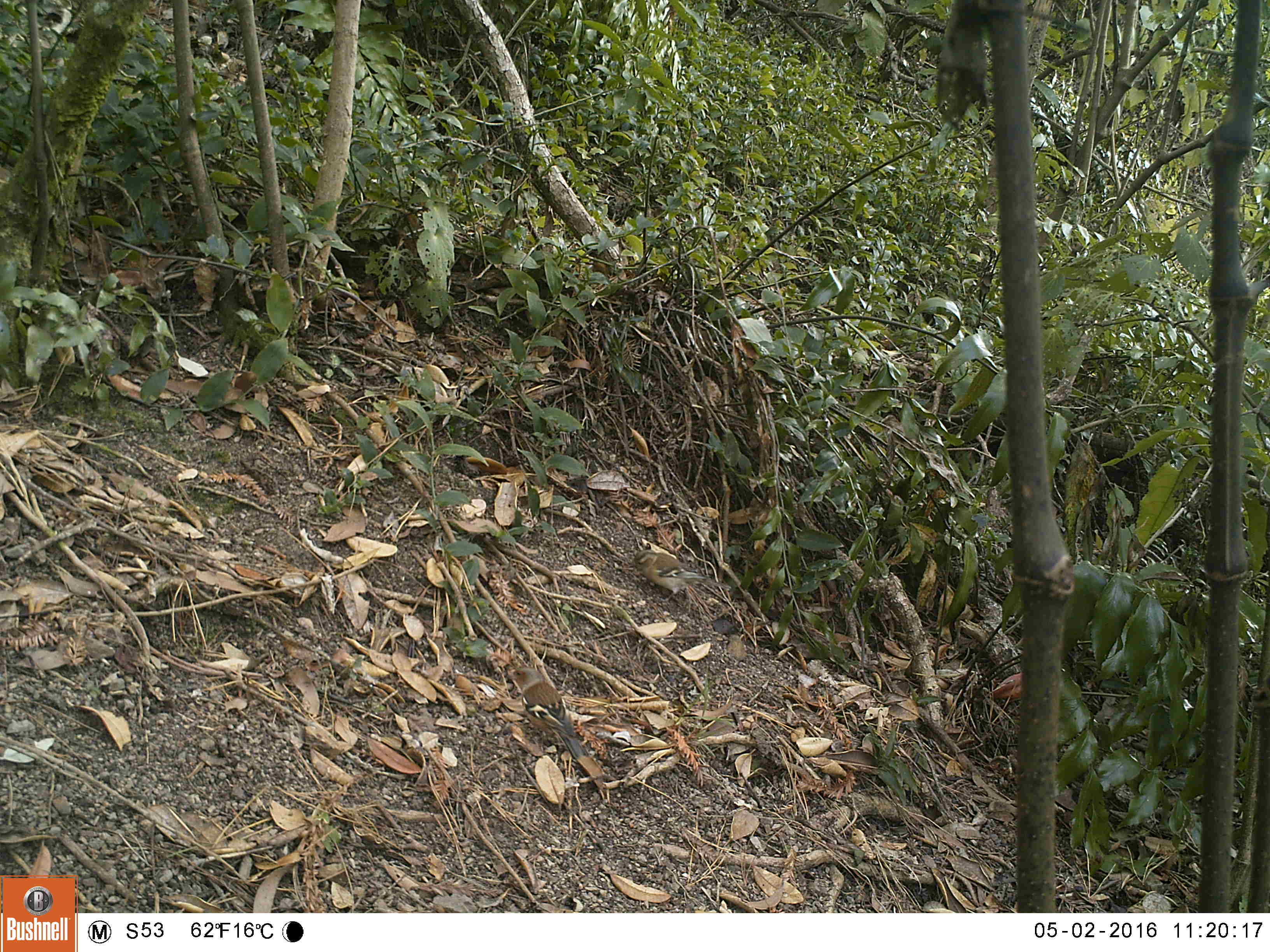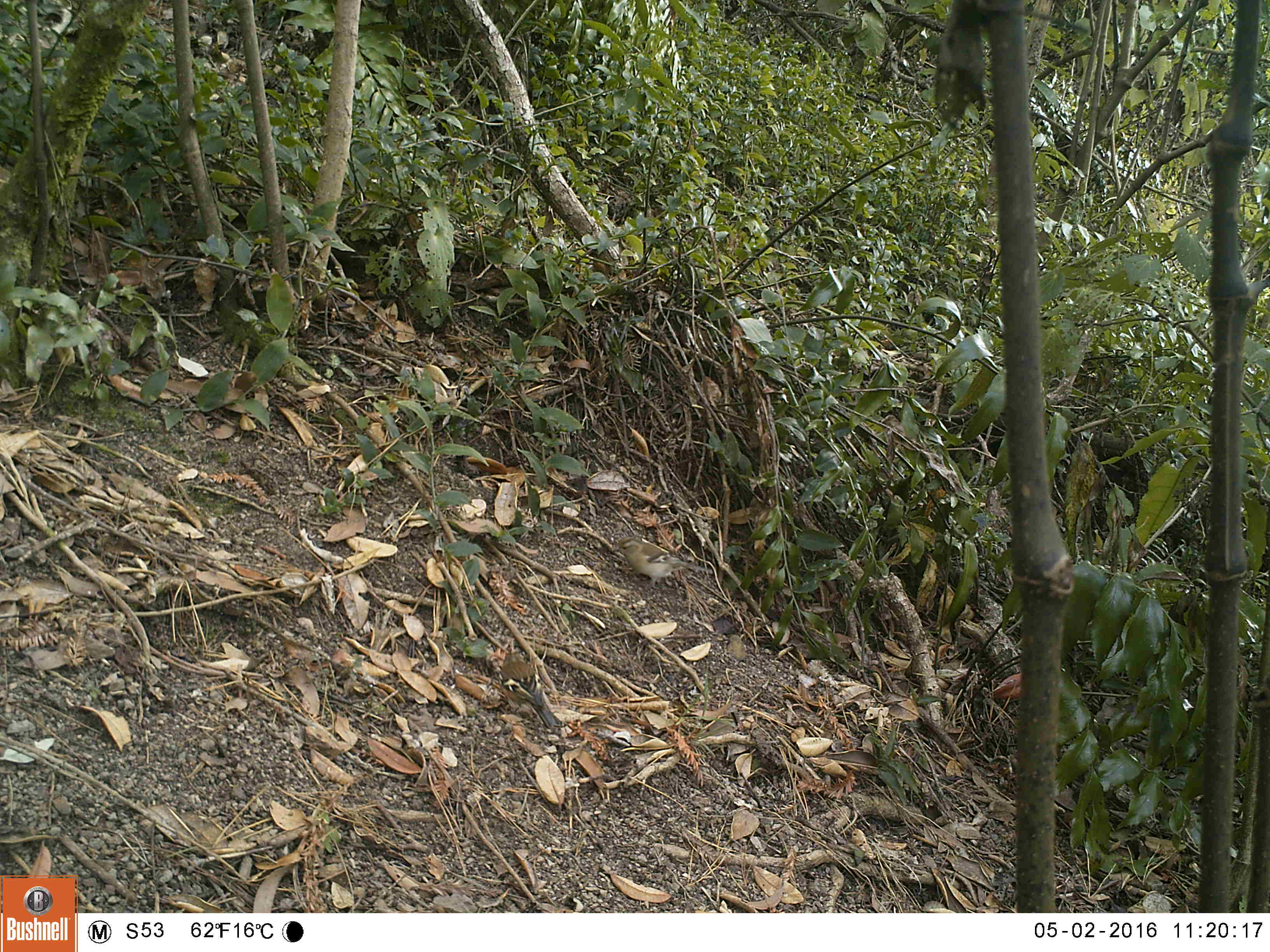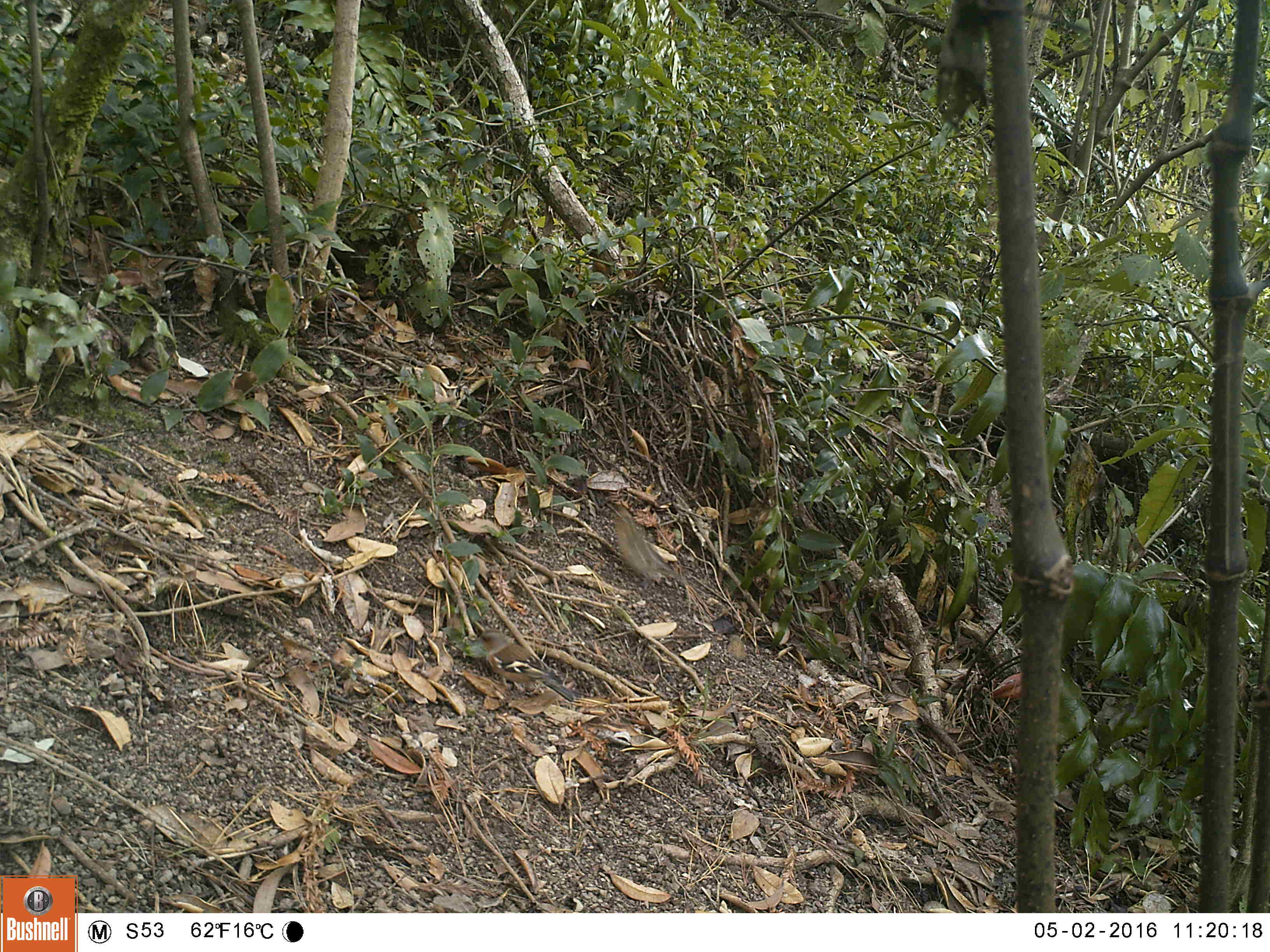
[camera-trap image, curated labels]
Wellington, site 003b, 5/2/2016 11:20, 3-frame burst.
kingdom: Animalia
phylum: Chordata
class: Aves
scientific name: Aves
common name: bird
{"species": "bird (Aves)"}